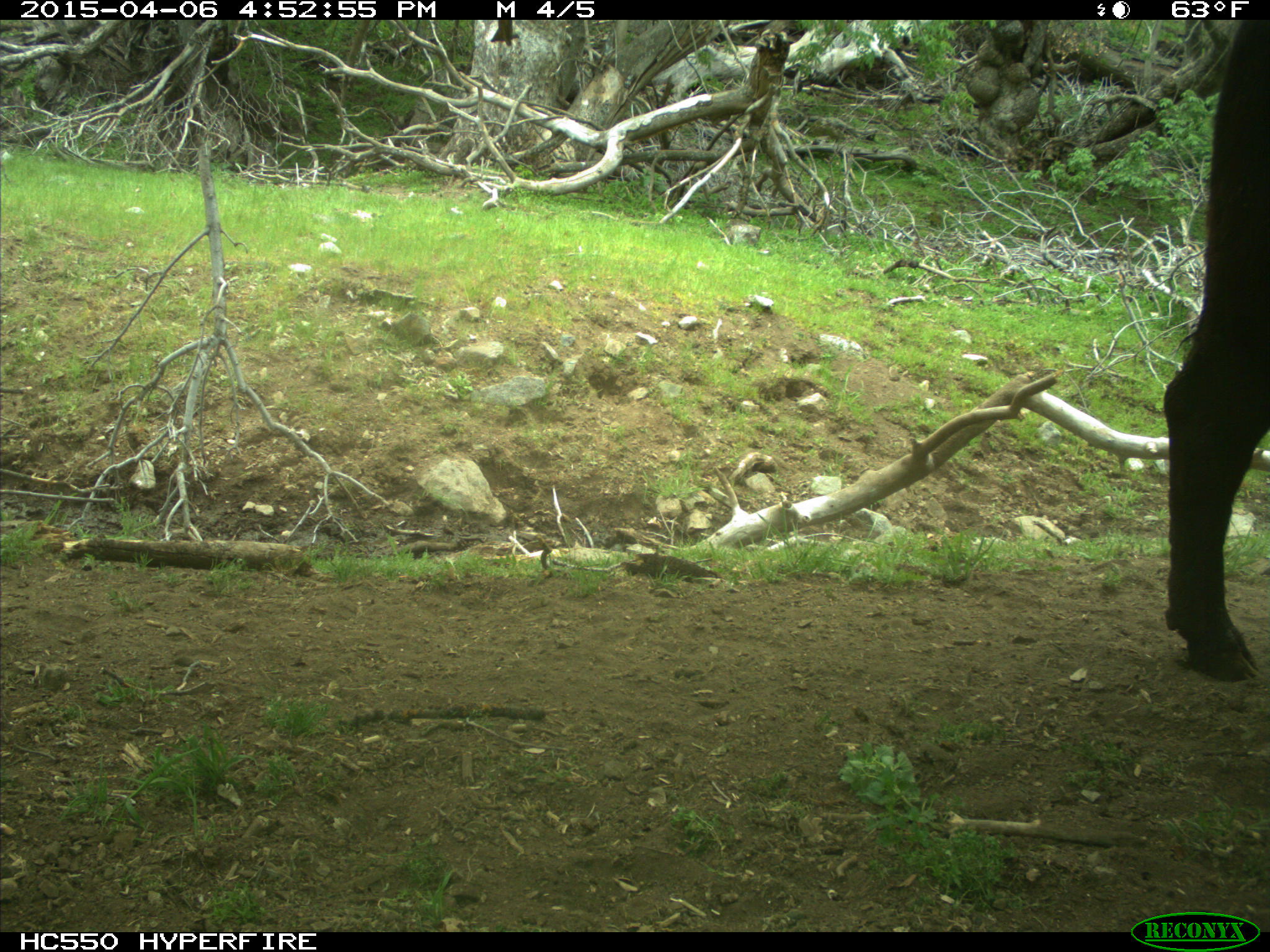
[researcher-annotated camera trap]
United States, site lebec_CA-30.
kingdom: Animalia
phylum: Chordata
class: Mammalia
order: Artiodactyla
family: Bovidae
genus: Bos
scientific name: Bos taurus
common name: domestic cow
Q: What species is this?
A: Bos taurus (domestic cow).